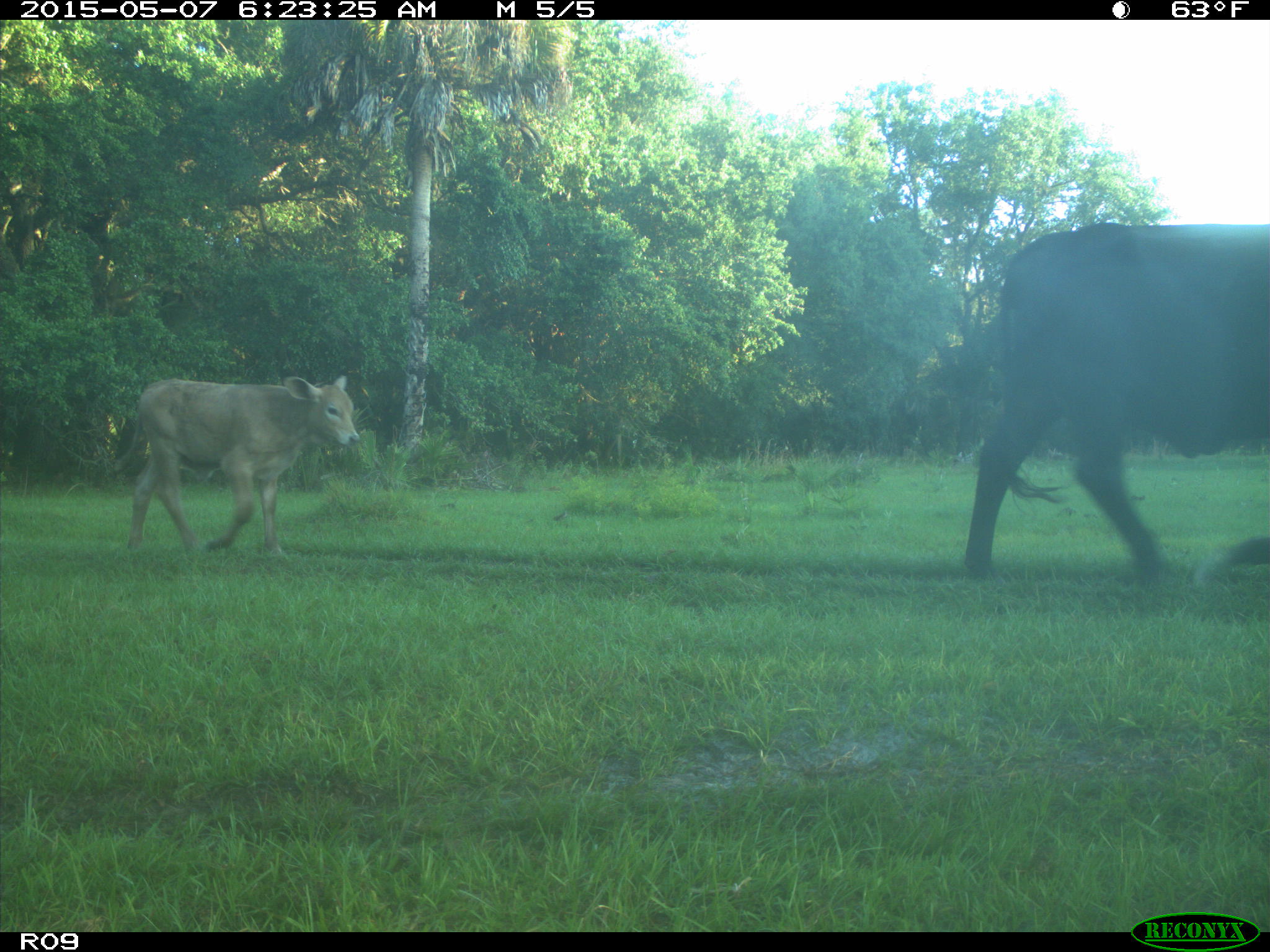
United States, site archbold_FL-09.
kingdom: Animalia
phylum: Chordata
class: Mammalia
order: Artiodactyla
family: Bovidae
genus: Bos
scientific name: Bos taurus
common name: domestic cow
Bos taurus (domestic cow).